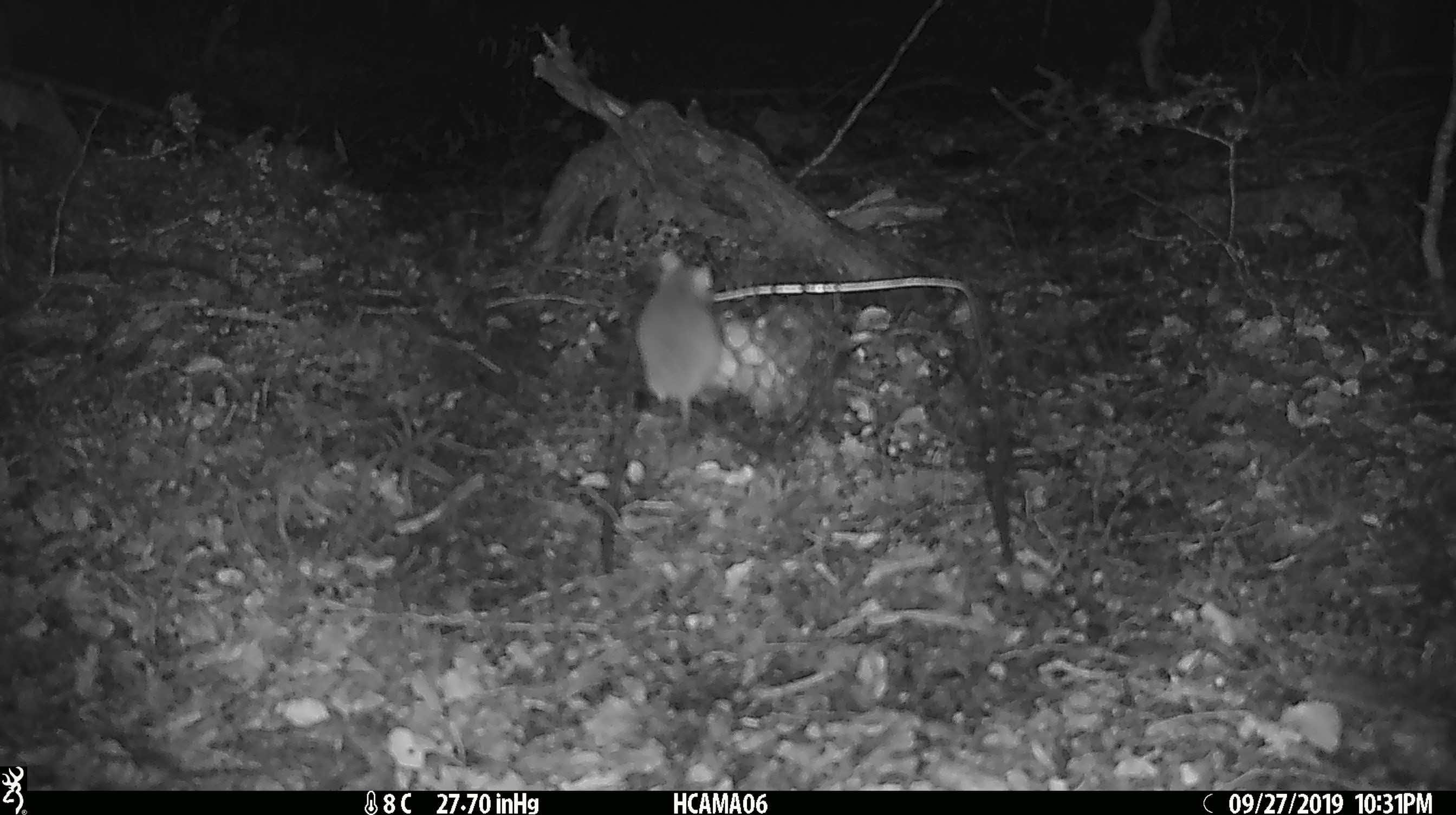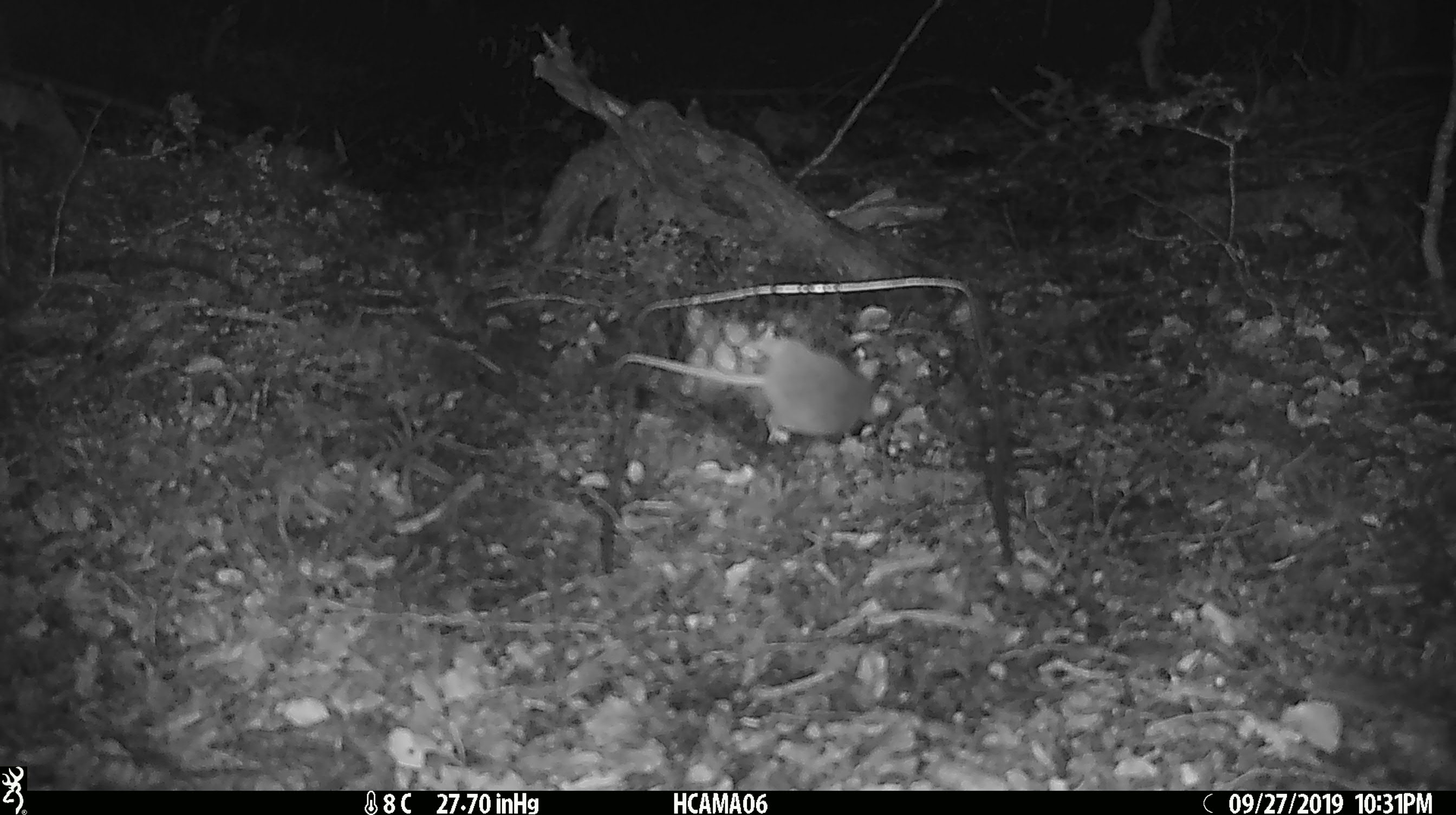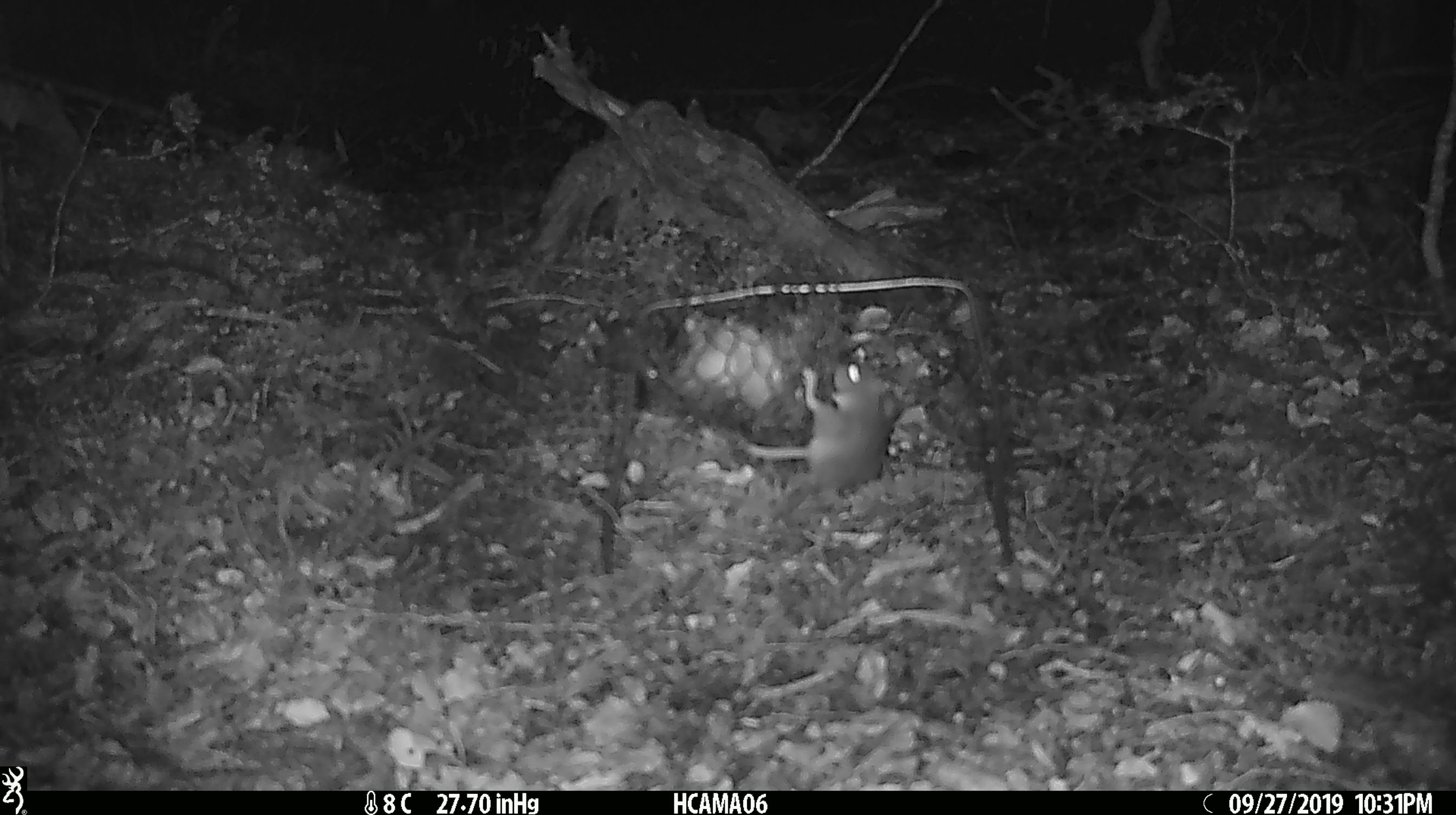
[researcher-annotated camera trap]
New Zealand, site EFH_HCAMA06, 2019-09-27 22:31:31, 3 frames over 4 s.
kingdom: Animalia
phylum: Chordata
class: Mammalia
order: Rodentia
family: Muridae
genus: Mus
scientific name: Mus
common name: mouse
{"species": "mouse (Mus)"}